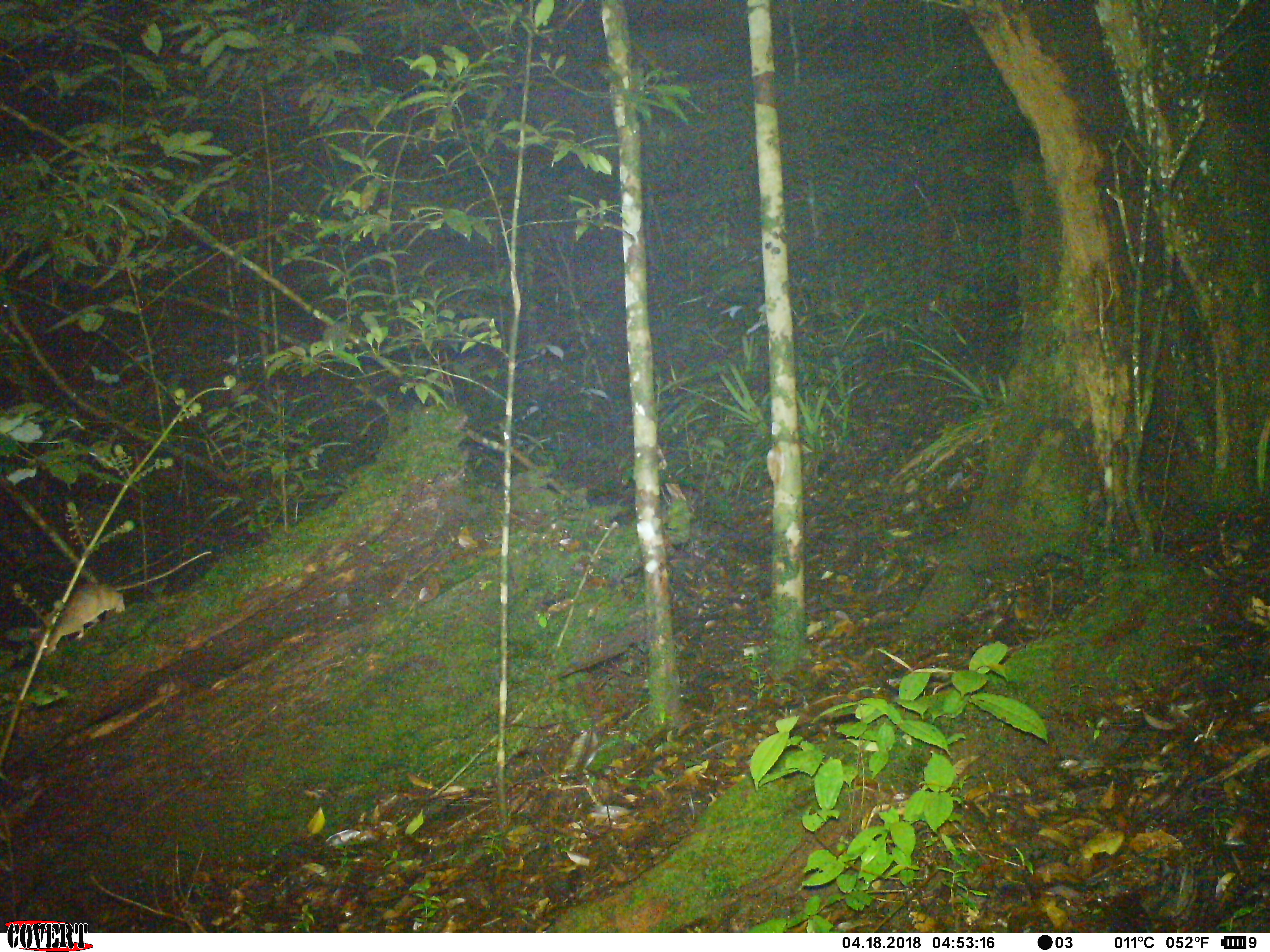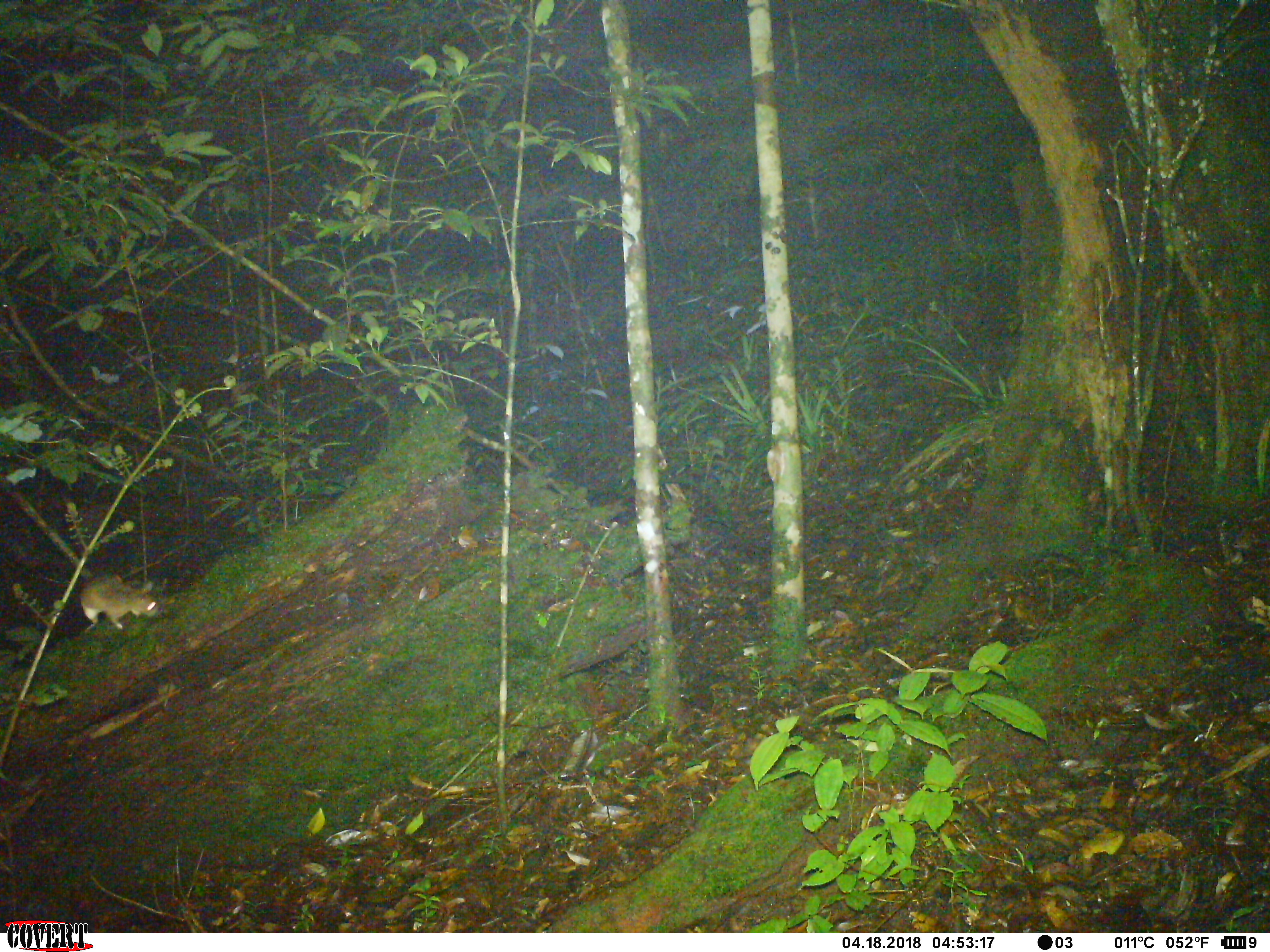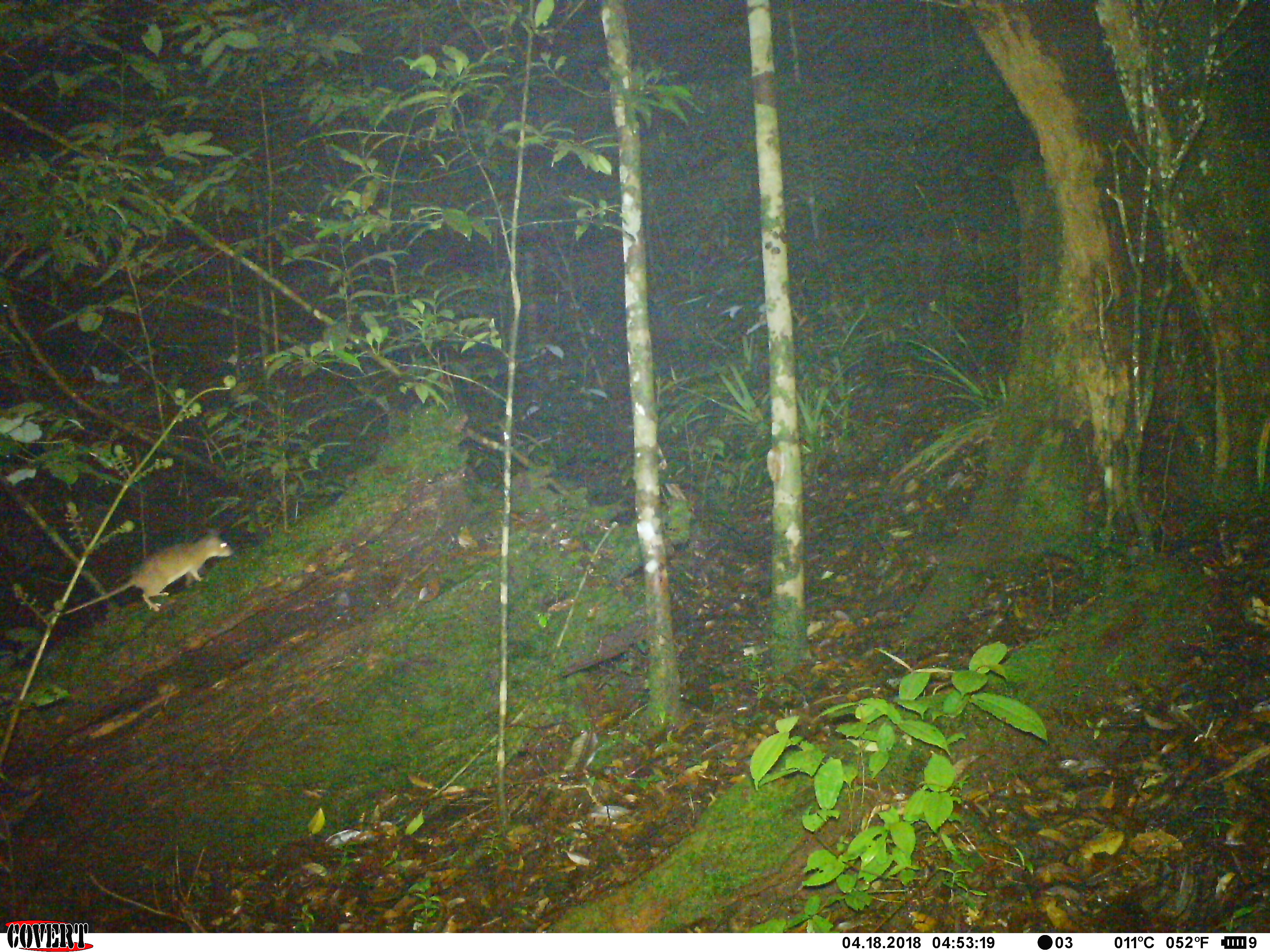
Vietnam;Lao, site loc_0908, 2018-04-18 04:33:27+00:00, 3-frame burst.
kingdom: Animalia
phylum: Chordata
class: Mammalia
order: Rodentia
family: Muridae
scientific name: Muridae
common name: old-world mice and rats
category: unidentified murid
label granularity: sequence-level